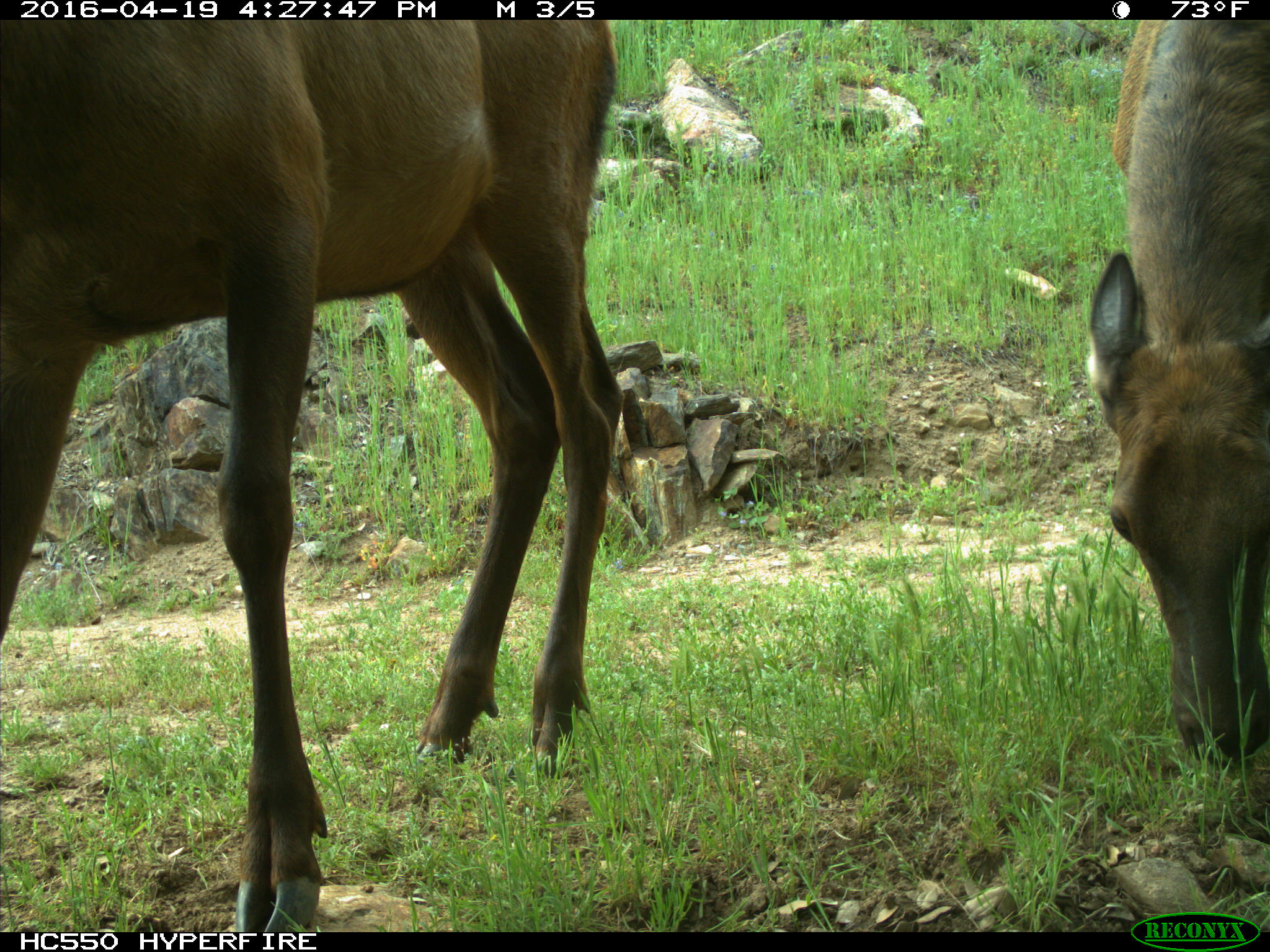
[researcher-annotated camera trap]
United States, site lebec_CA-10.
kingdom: Animalia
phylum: Chordata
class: Mammalia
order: Artiodactyla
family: Cervidae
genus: Cervus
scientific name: Cervus canadensis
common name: elk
Cervus canadensis (elk).